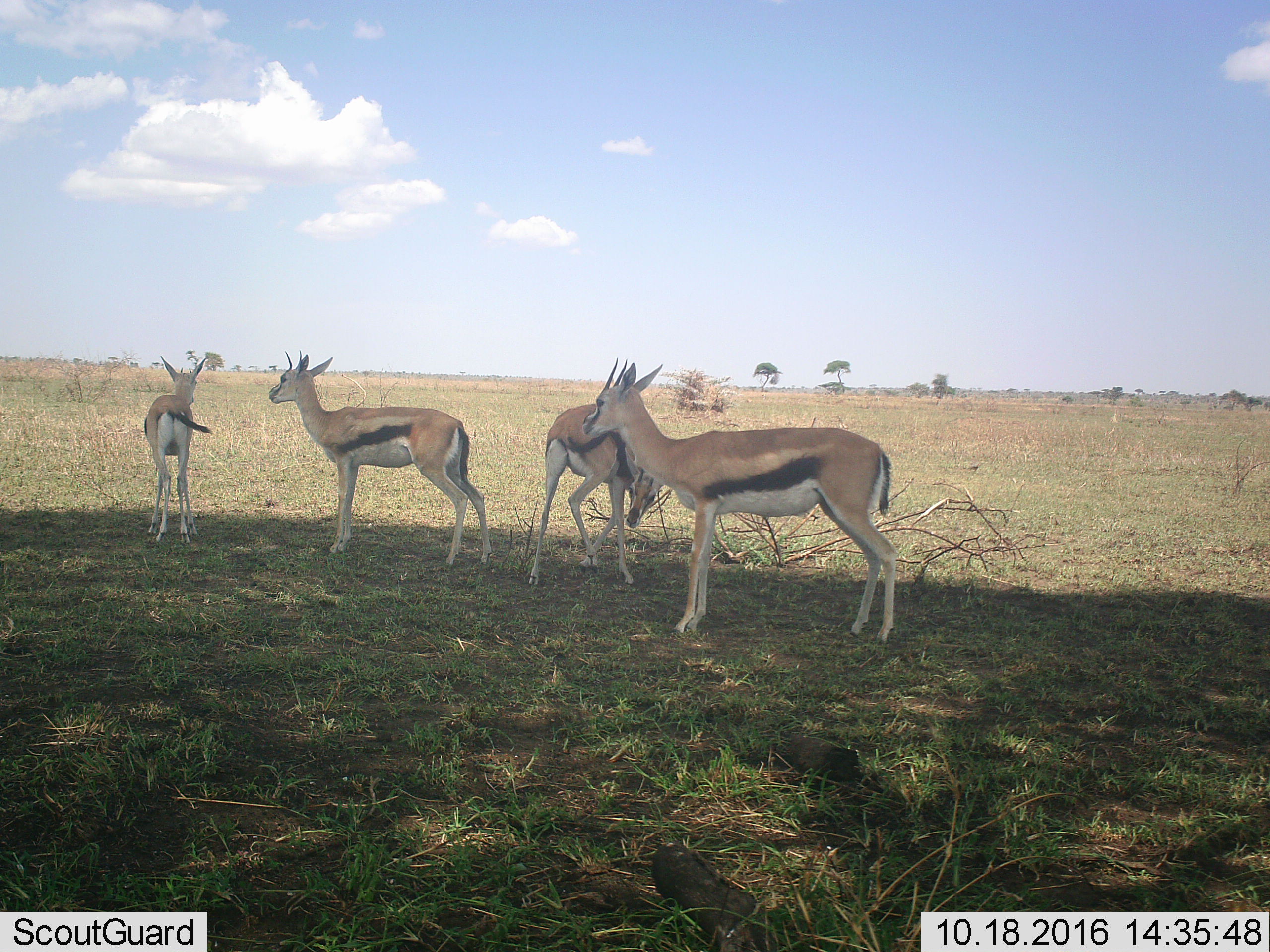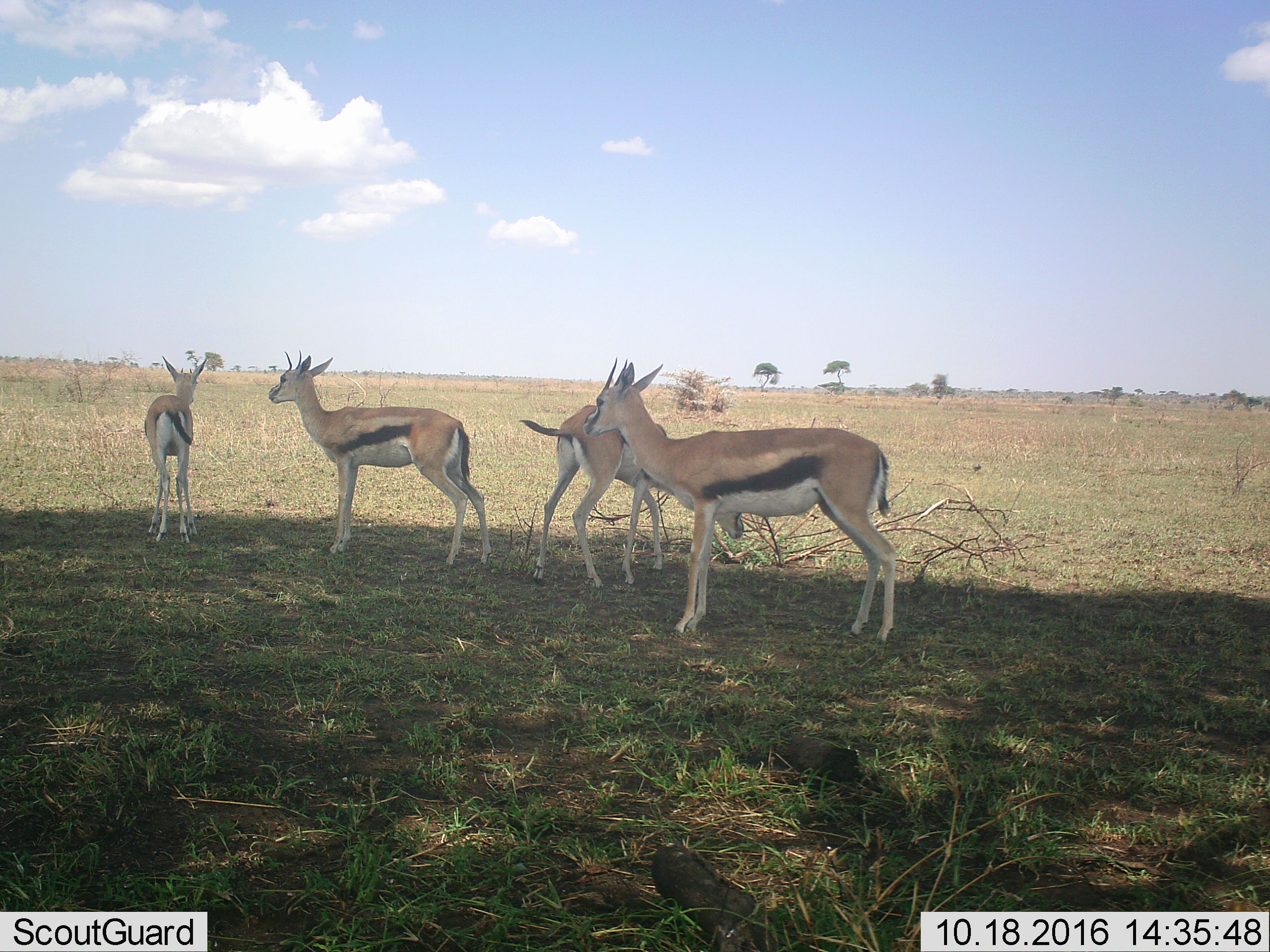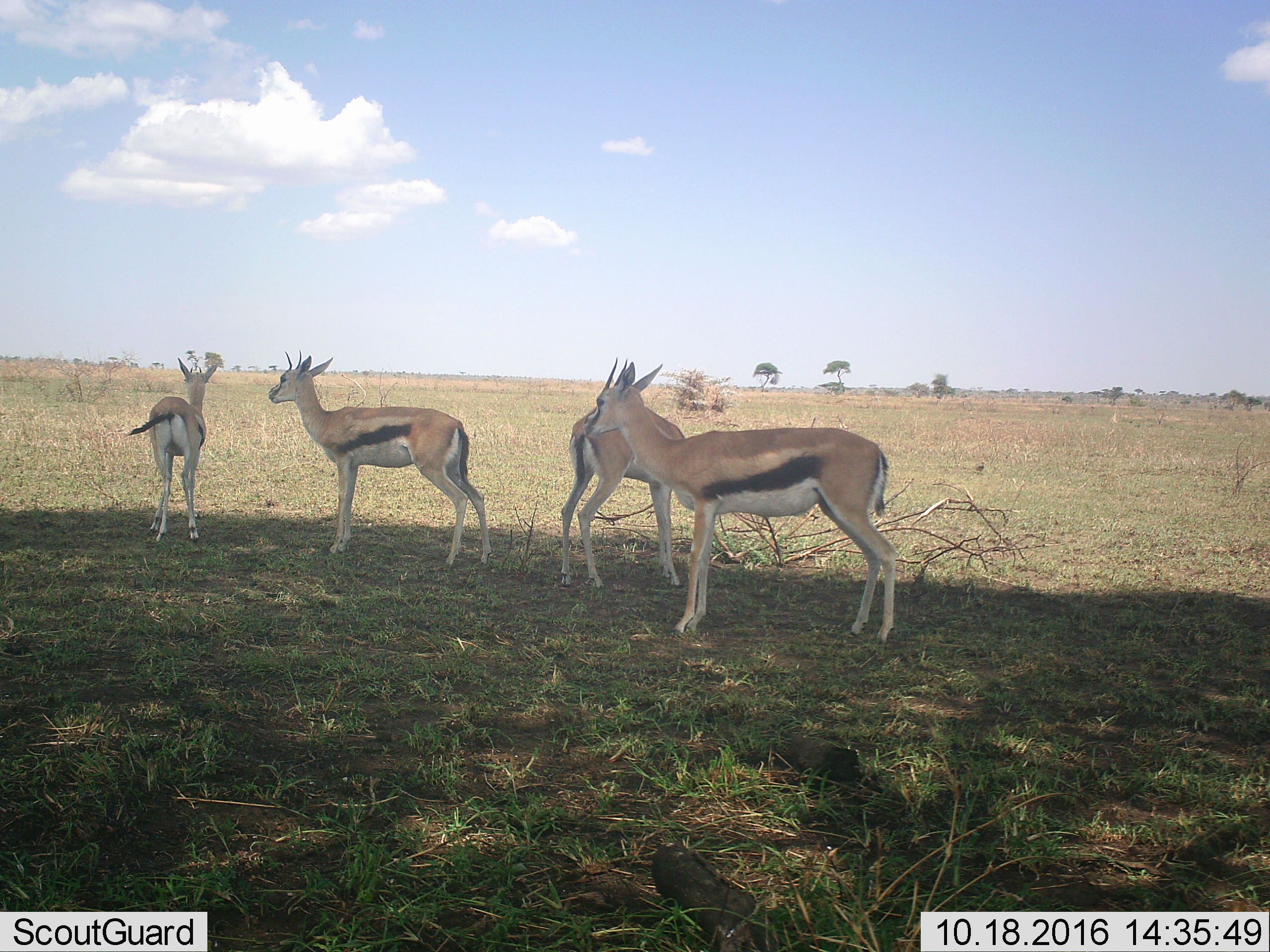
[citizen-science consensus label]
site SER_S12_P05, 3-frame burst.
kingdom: Animalia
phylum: Chordata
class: Mammalia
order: Artiodactyla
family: Bovidae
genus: Eudorcas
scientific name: Eudorcas thomsonii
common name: thomson's gazelle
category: gazellethomsons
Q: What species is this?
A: Gazellethomsons (thomson's gazelle) (Eudorcas thomsonii).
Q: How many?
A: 4.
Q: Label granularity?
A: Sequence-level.